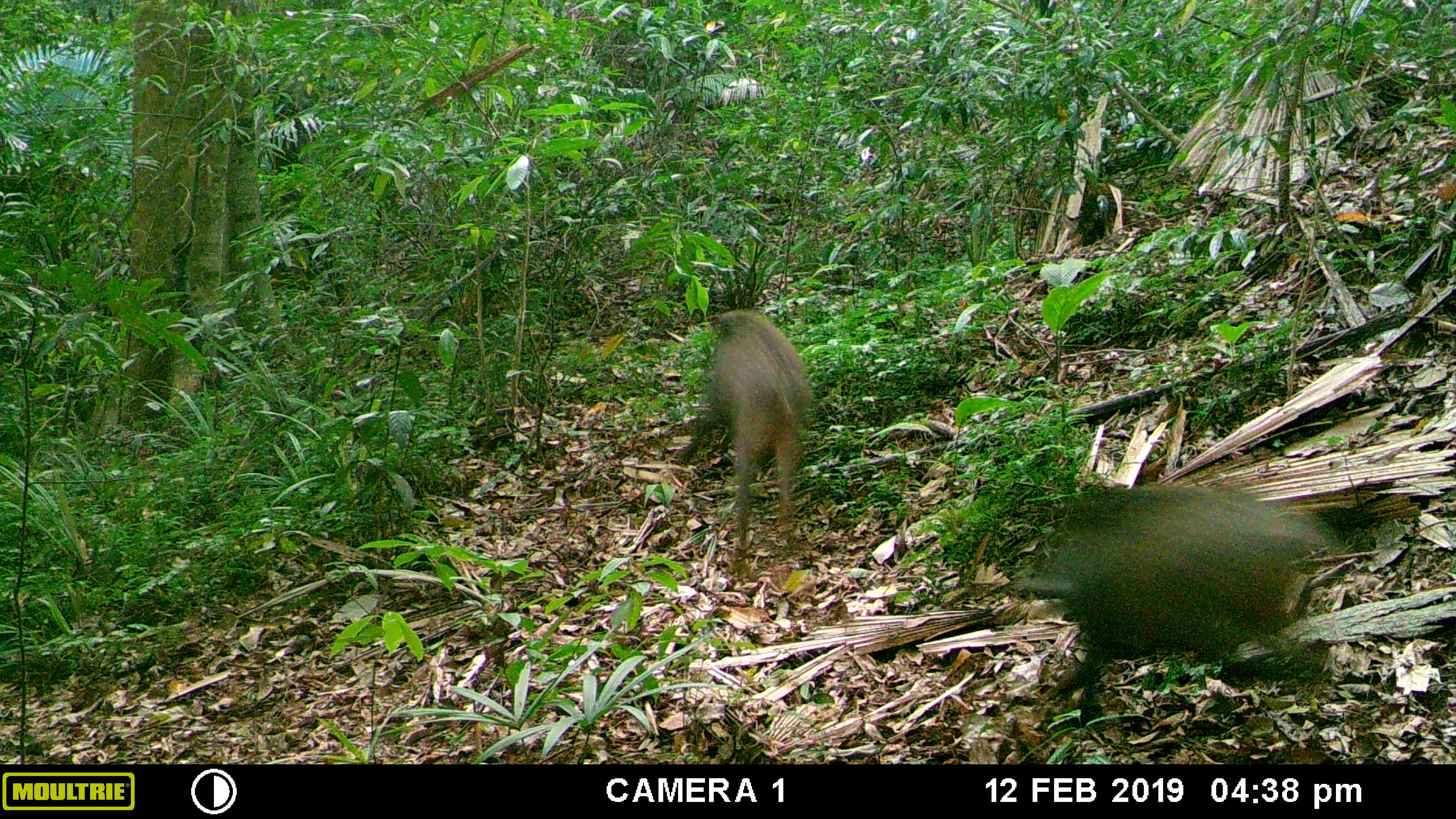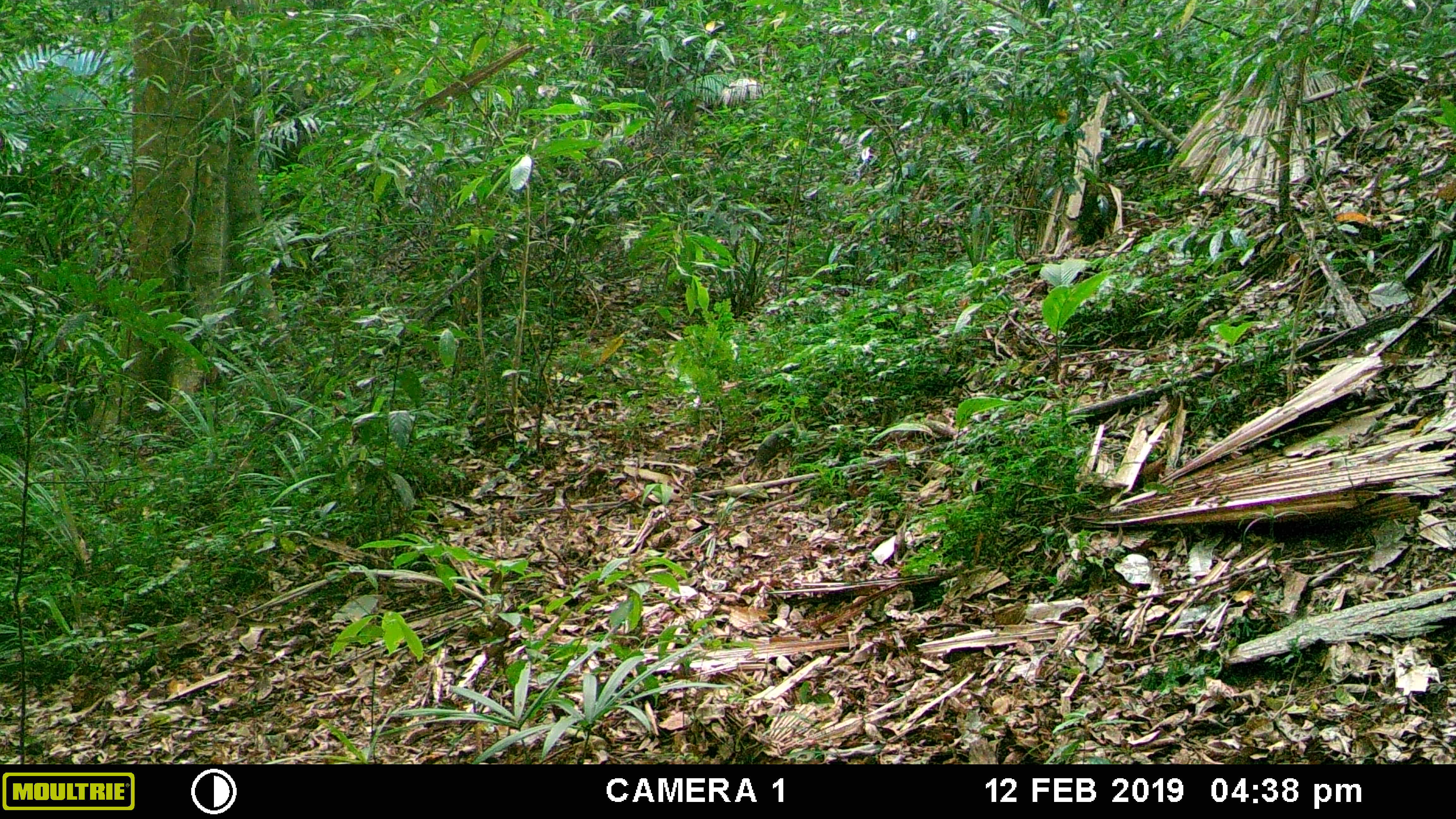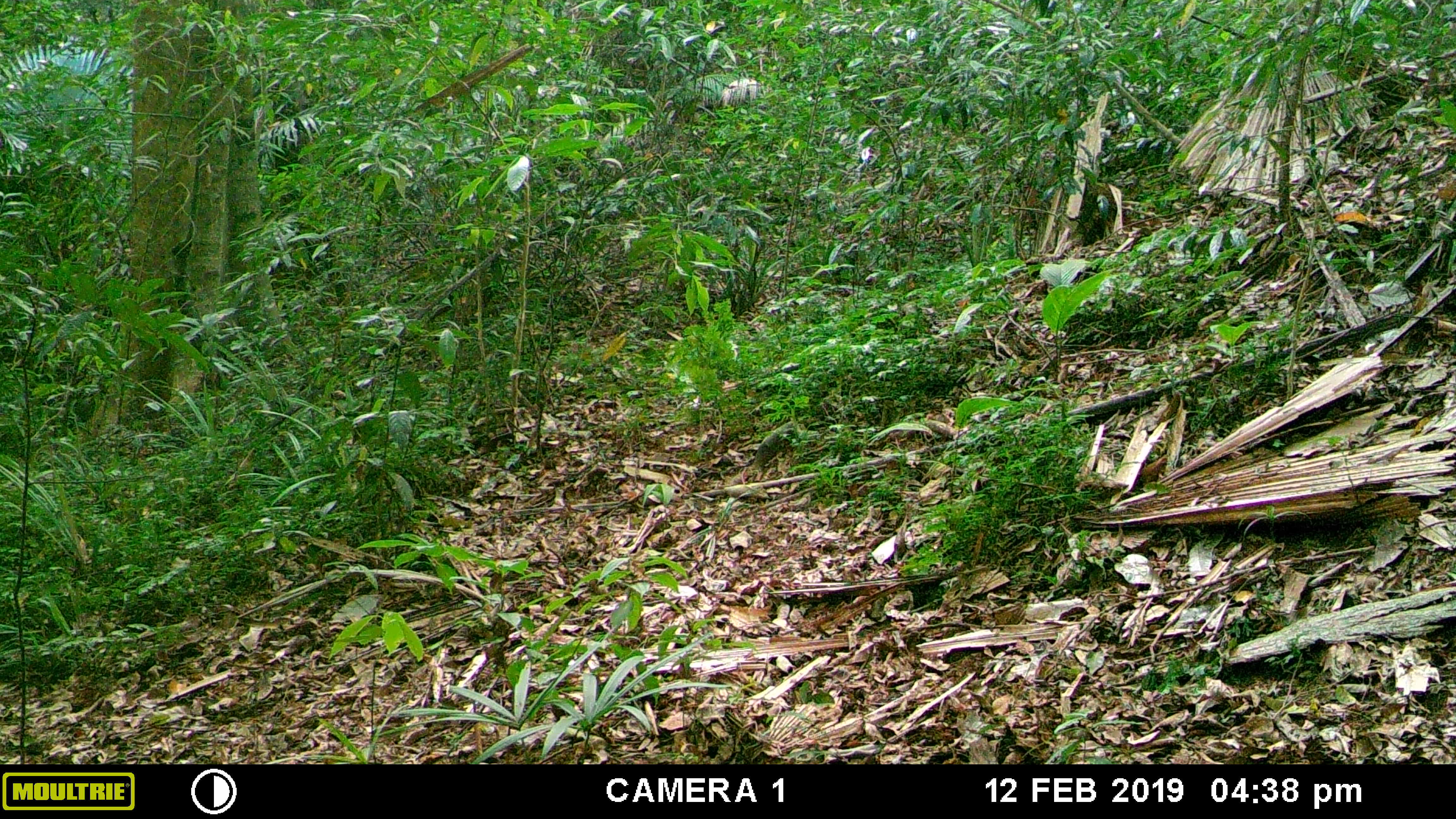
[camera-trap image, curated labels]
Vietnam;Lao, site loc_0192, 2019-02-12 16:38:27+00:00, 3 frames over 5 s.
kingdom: Animalia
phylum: Chordata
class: Mammalia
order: Artiodactyla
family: Suidae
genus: Sus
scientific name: Sus scrofa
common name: eurasian wild pig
Eurasian wild pig (Sus scrofa). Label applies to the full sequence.